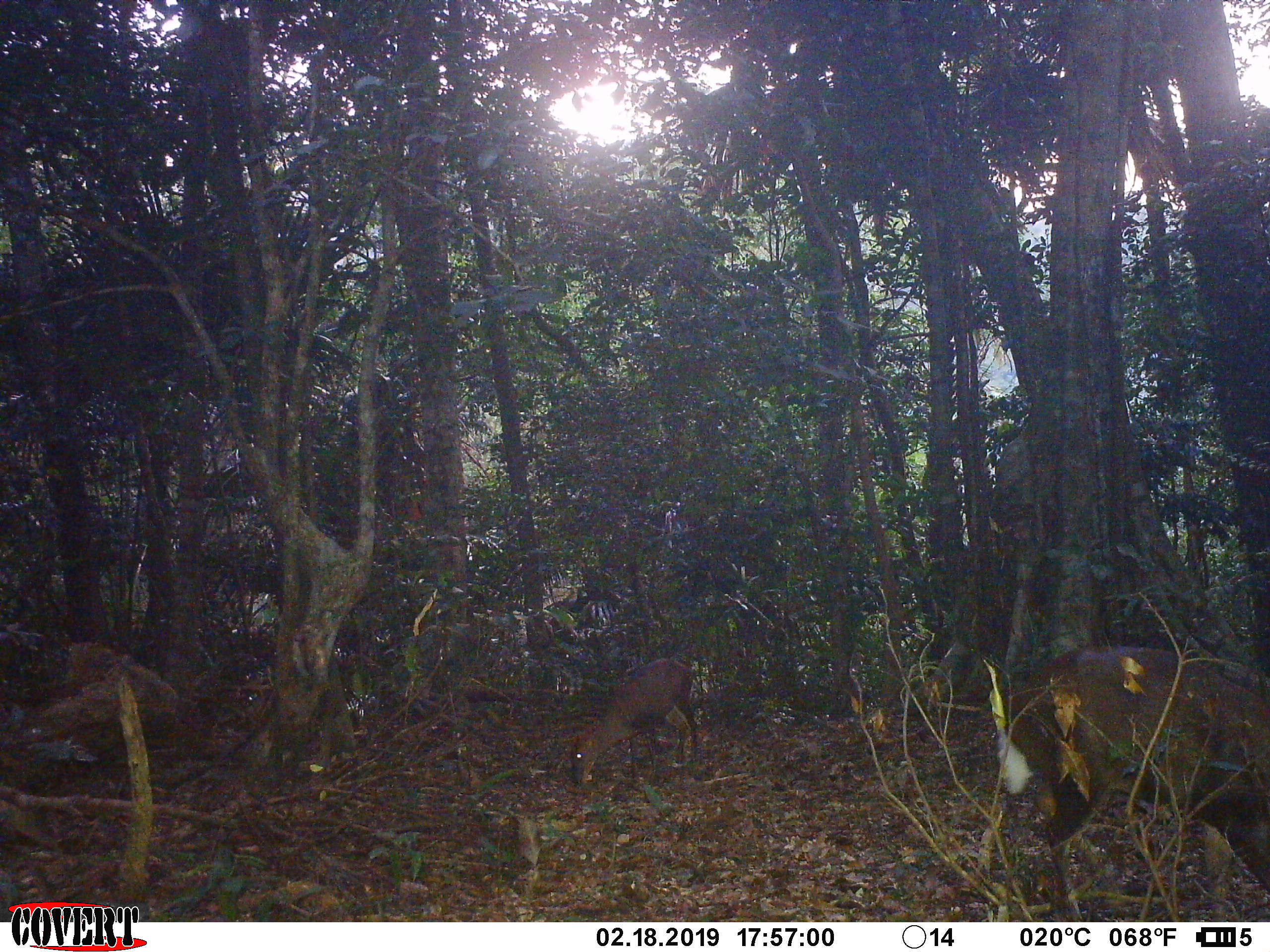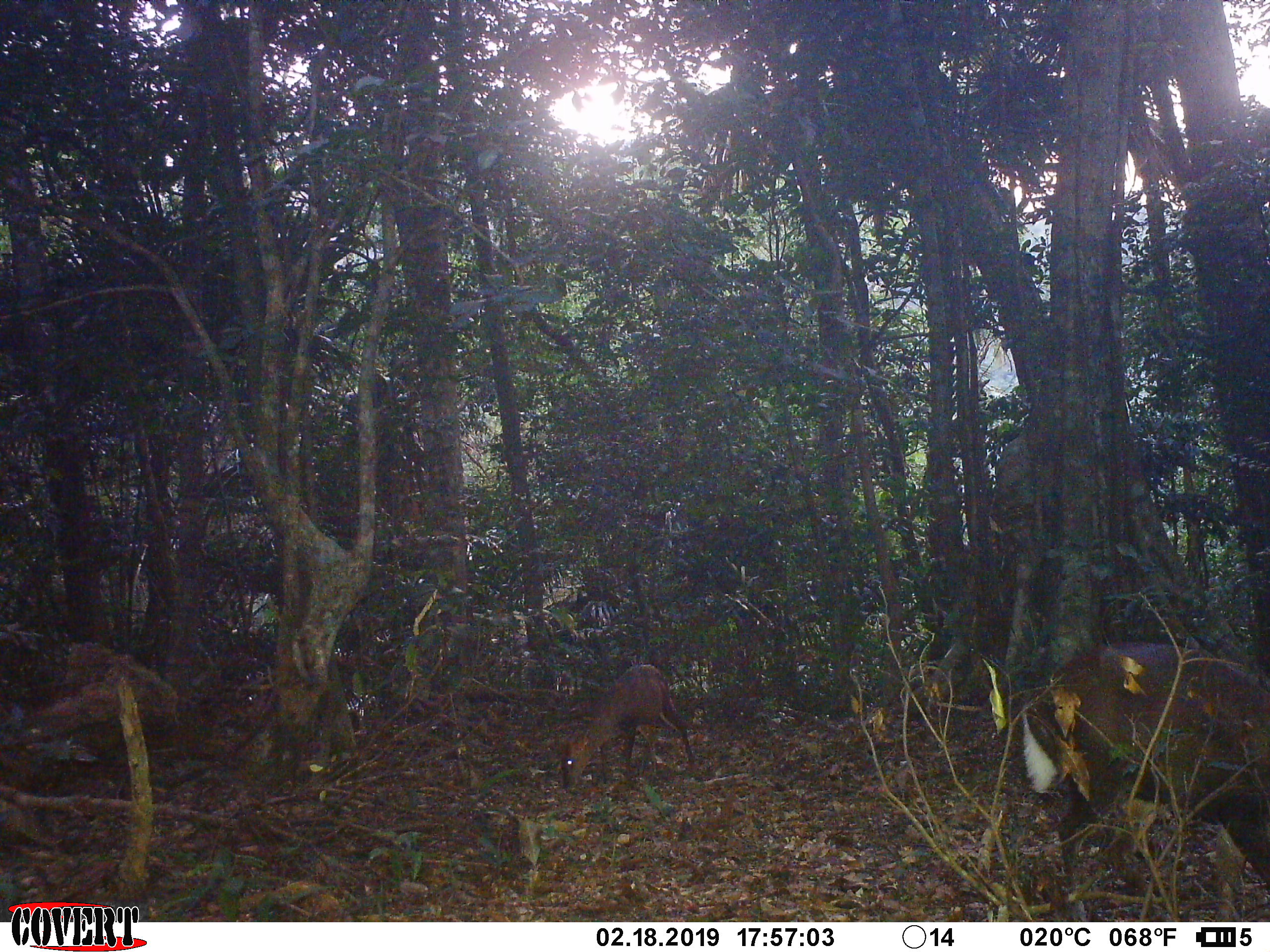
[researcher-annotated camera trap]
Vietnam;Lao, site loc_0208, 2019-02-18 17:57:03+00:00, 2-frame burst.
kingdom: Animalia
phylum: Chordata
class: Mammalia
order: Artiodactyla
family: Cervidae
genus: Muntiacus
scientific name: Muntiacus rooseveltorum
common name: roosevelt's muntjac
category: roosevelts muntjac group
Roosevelts muntjac group (roosevelt's muntjac) (Muntiacus rooseveltorum). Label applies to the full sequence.